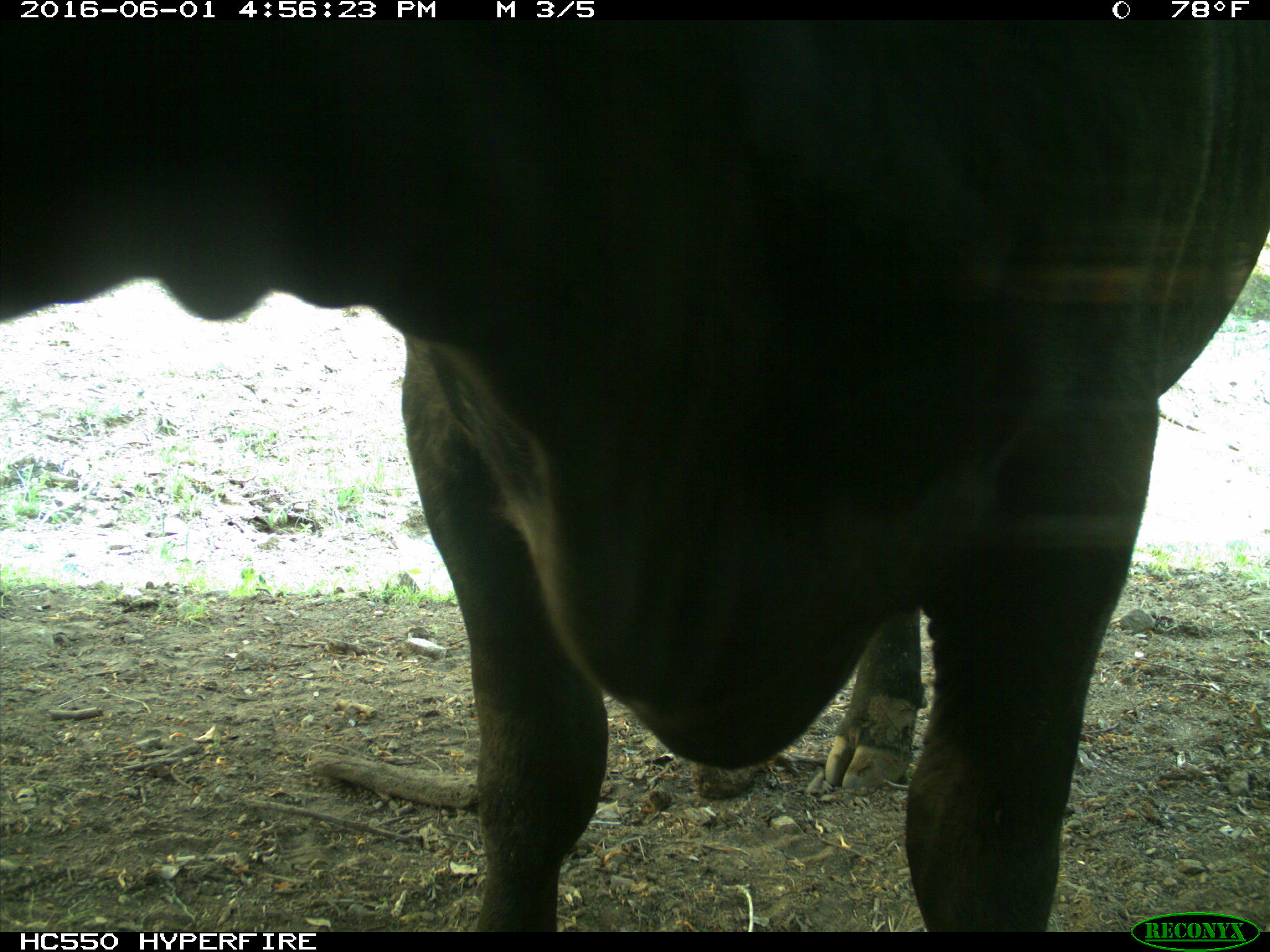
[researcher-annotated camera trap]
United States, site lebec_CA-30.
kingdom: Animalia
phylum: Chordata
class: Mammalia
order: Artiodactyla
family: Bovidae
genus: Bos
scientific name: Bos taurus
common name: domestic cow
Bos taurus (domestic cow).